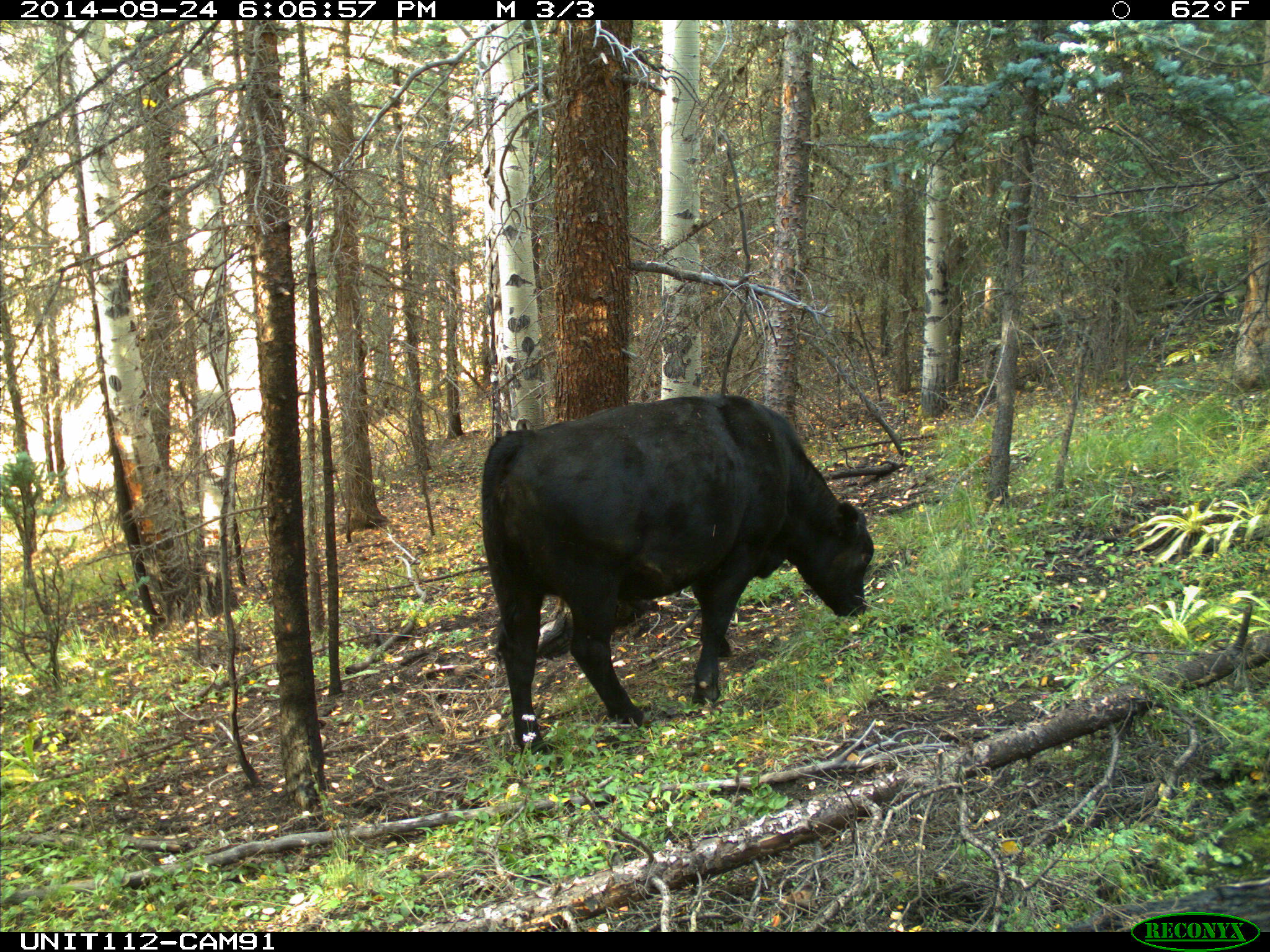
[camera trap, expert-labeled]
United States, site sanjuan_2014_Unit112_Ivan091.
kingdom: Animalia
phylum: Chordata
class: Mammalia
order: Artiodactyla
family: Bovidae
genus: Bos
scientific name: Bos taurus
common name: domestic cow